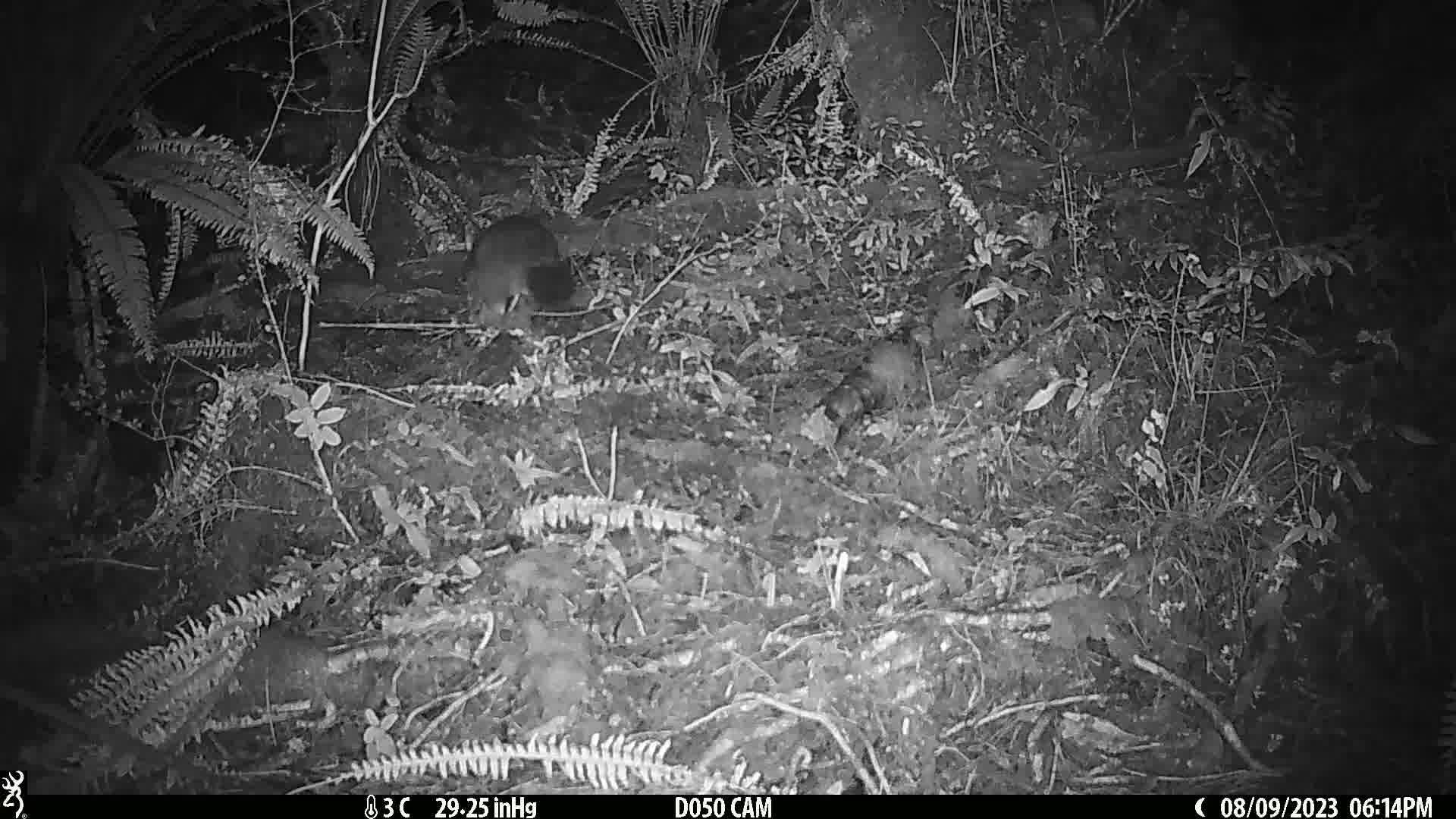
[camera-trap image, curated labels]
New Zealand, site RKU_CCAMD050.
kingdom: Animalia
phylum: Chordata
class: Mammalia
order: Diprotodontia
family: Phalangeridae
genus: Trichosurus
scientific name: Trichosurus vulpecula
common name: common brushtail possum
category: possum